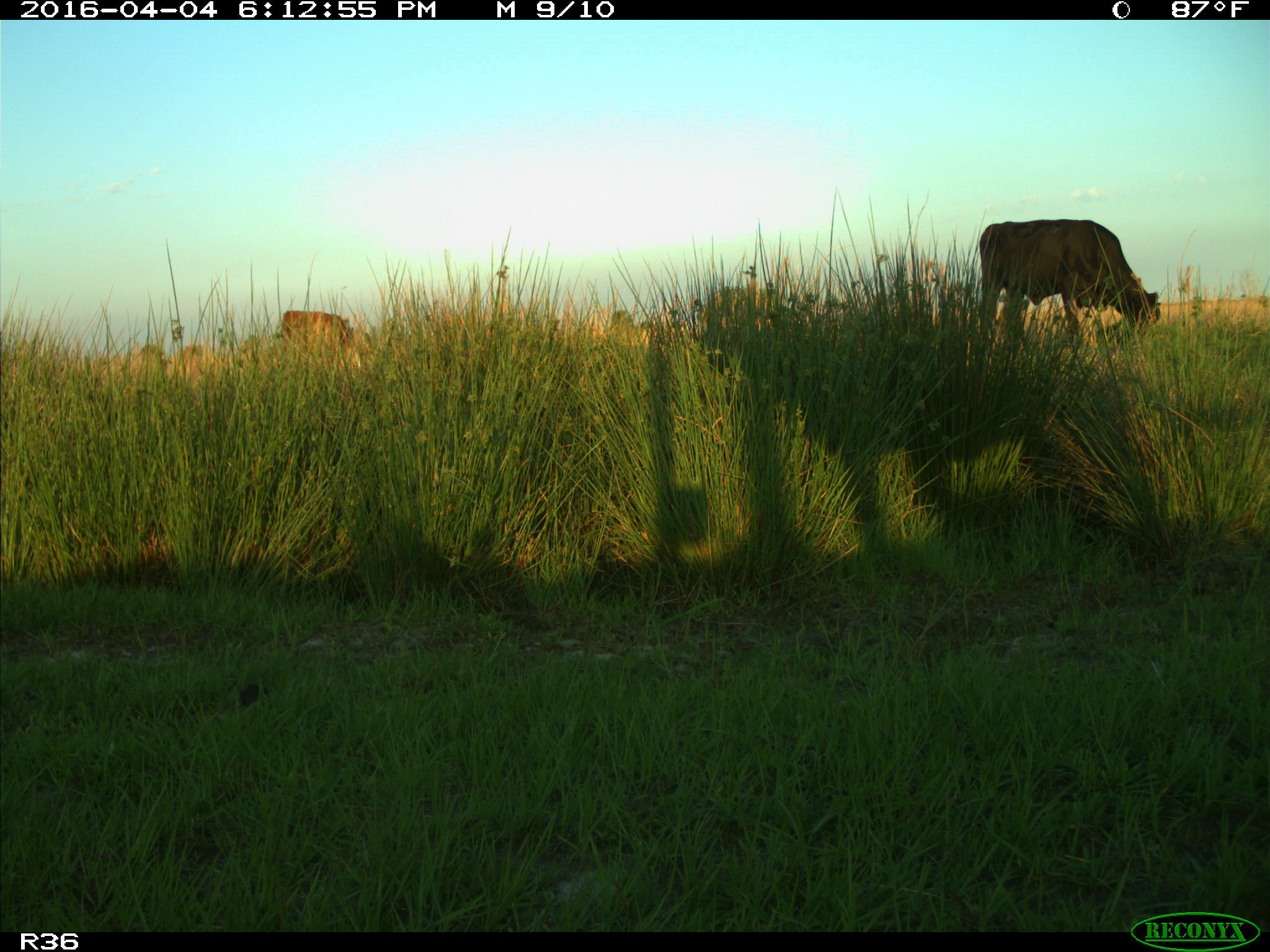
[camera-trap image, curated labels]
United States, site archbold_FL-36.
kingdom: Animalia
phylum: Chordata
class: Mammalia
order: Artiodactyla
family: Bovidae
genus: Bos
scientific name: Bos taurus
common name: domestic cow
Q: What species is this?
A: Bos taurus (domestic cow).